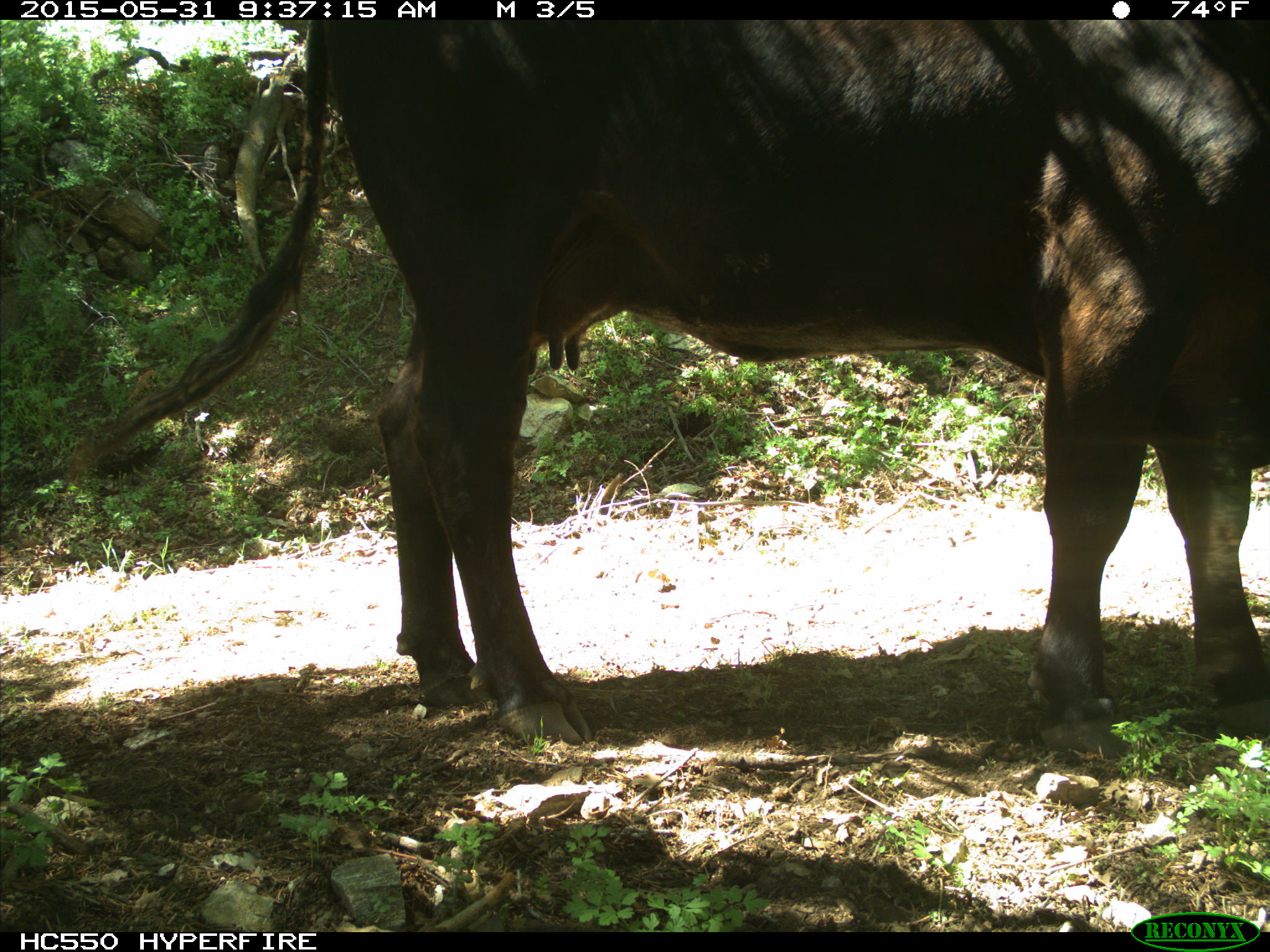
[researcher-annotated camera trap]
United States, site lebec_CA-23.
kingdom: Animalia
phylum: Chordata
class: Mammalia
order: Artiodactyla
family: Bovidae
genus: Bos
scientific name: Bos taurus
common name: domestic cow